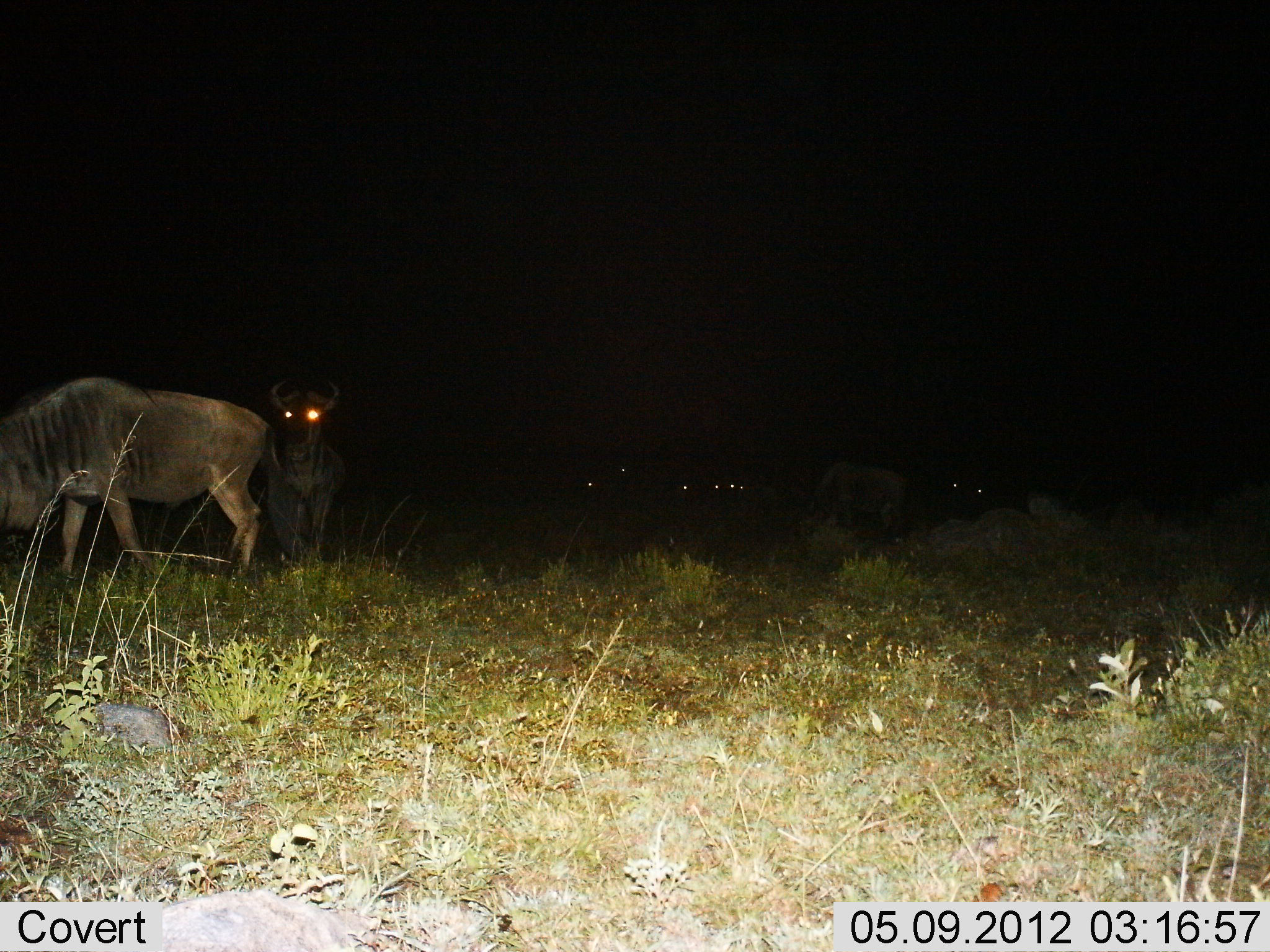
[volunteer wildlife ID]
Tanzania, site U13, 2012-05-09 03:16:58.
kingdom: Animalia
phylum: Chordata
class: Mammalia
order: Artiodactyla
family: Bovidae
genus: Connochaetes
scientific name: Connochaetes taurinus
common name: blue wildebeest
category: wildebeest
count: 3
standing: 80%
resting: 0%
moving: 0%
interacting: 0%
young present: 0%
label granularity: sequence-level